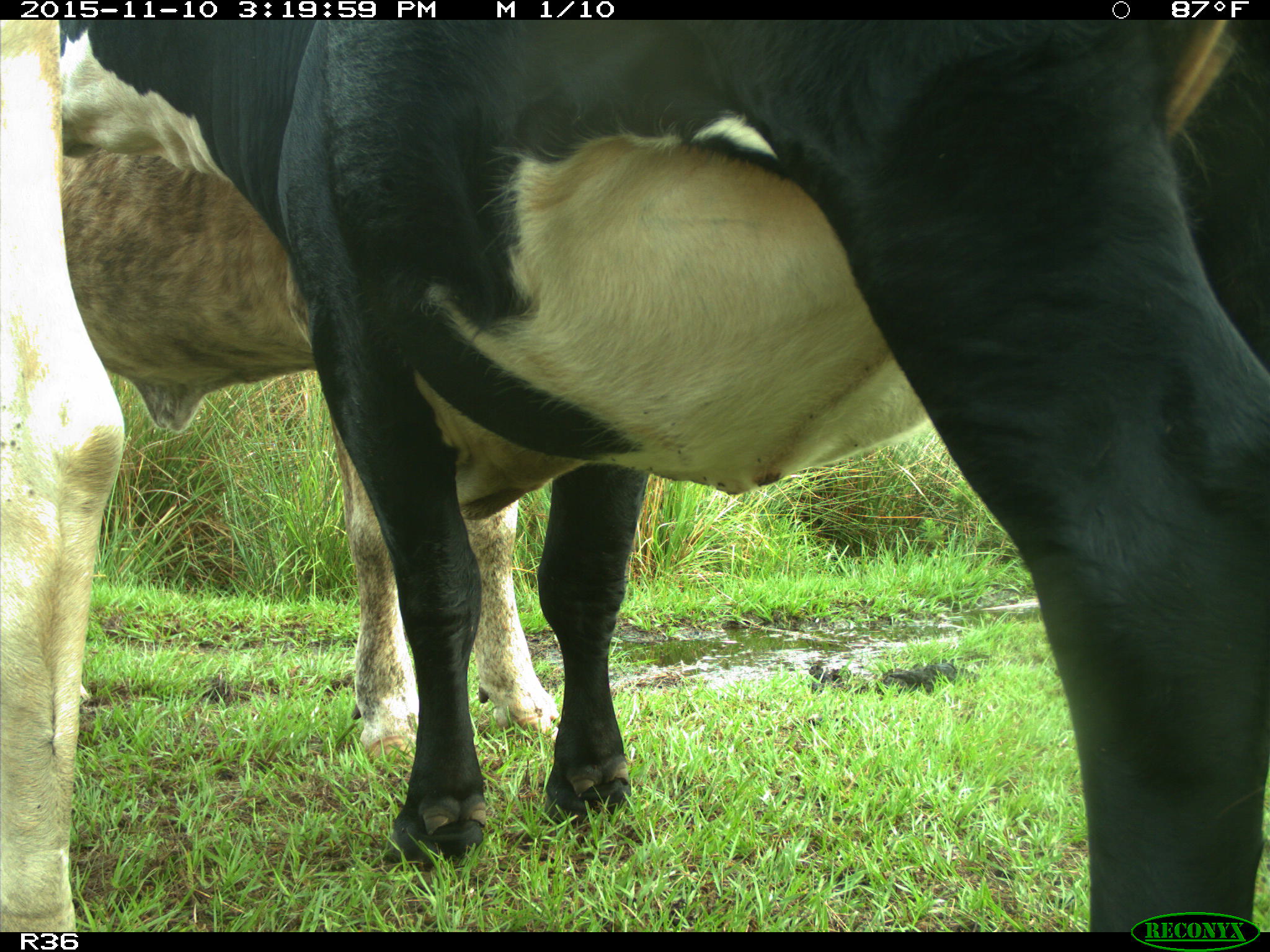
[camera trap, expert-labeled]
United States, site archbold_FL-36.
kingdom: Animalia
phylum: Chordata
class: Mammalia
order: Artiodactyla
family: Bovidae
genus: Bos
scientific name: Bos taurus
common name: domestic cow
Bos taurus (domestic cow).